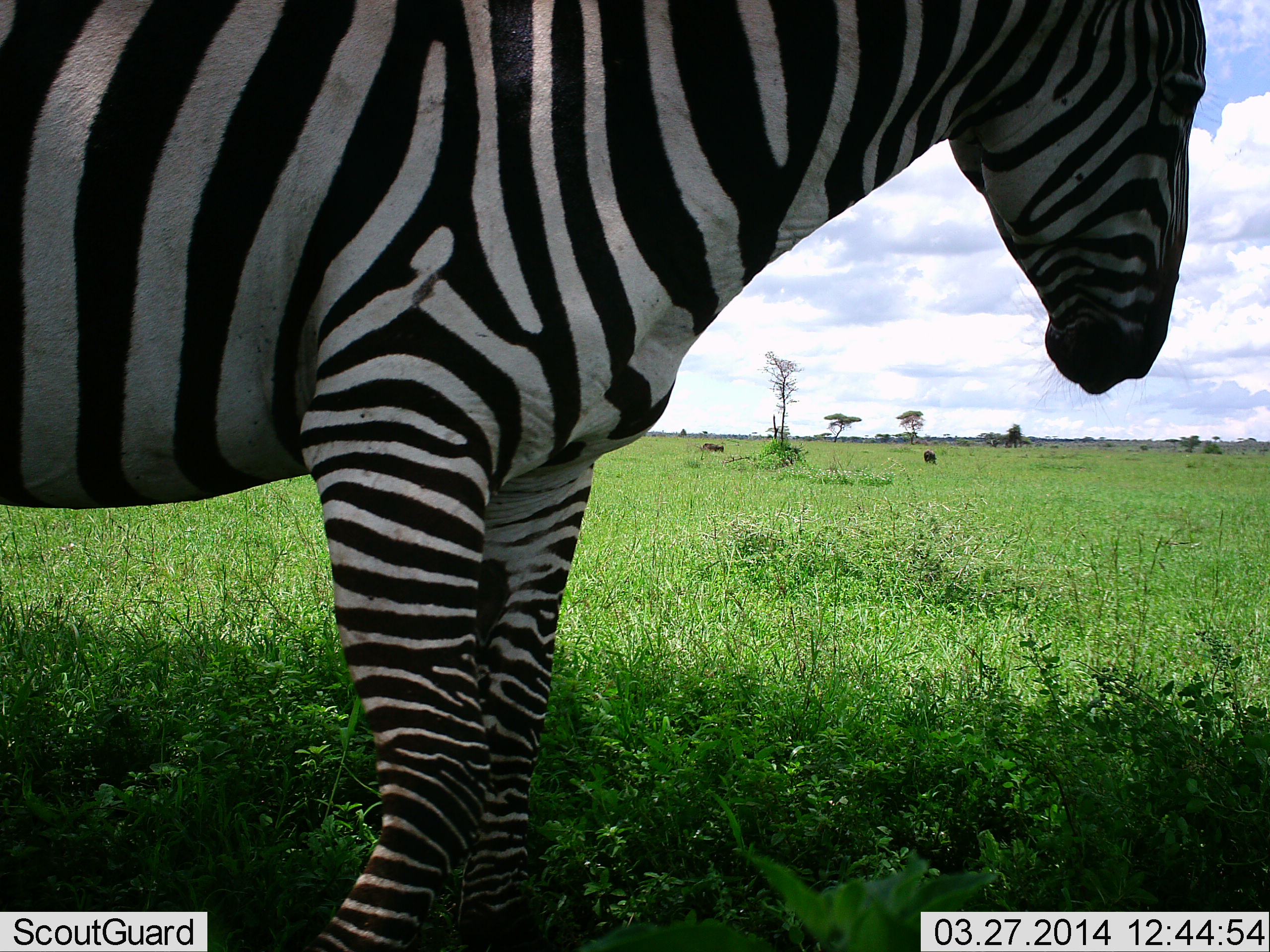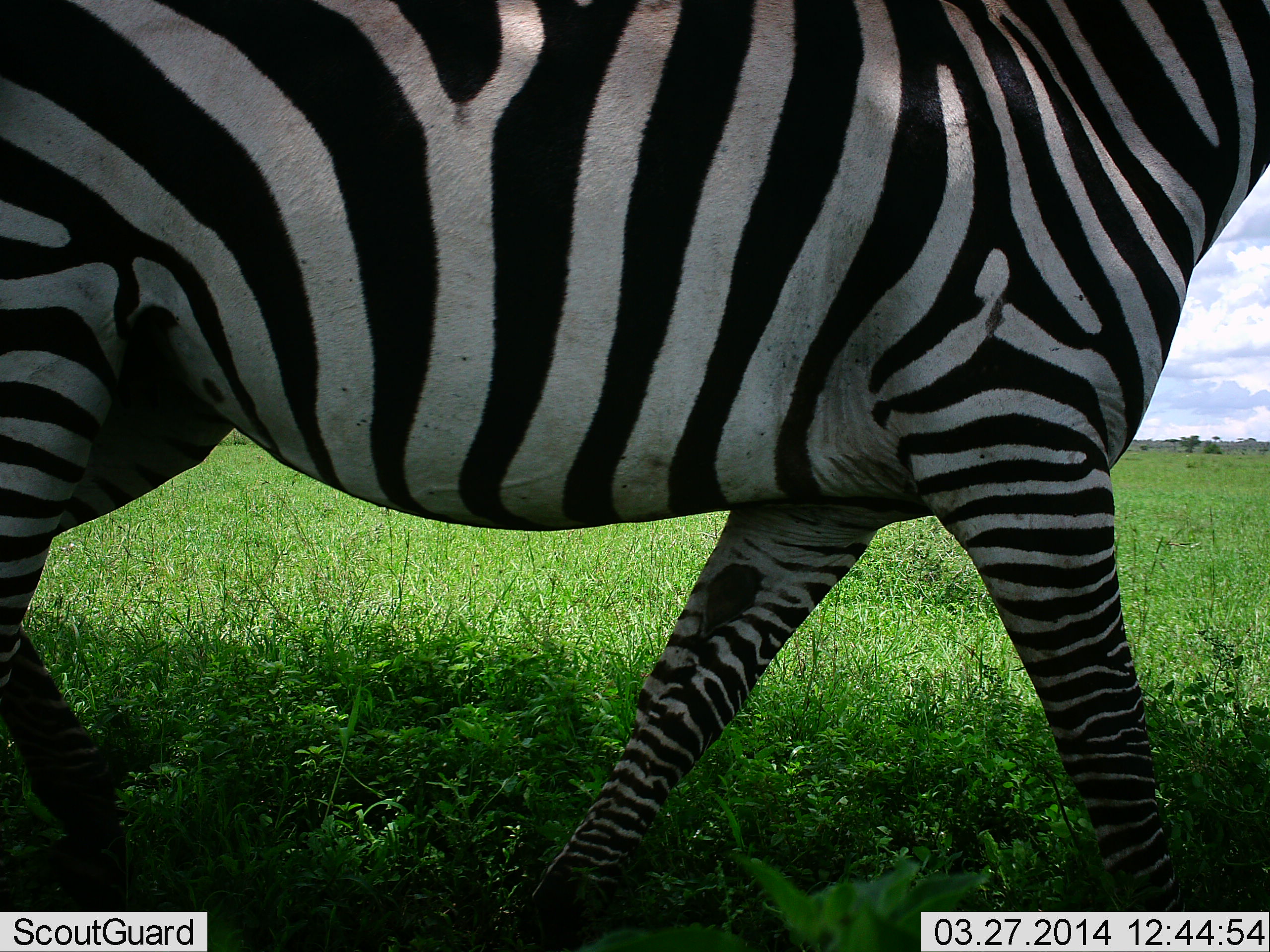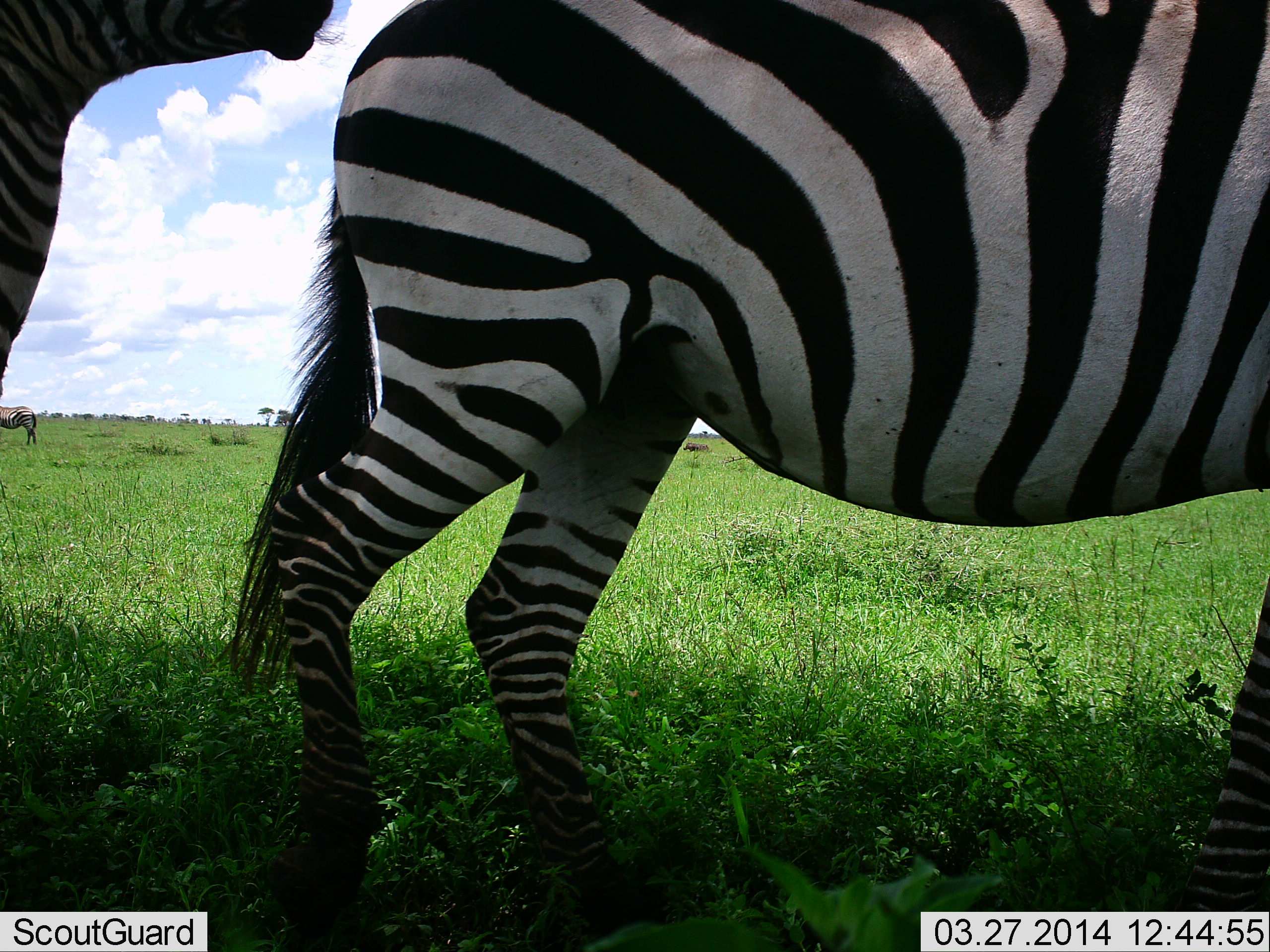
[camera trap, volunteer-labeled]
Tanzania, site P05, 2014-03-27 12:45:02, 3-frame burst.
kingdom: Animalia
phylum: Chordata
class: Mammalia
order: Perissodactyla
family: Equidae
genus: Equus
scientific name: Equus quagga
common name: plains zebra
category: zebra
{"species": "zebra (plains zebra) (Equus quagga)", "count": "2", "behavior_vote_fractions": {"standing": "40%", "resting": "0%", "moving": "100%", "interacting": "0%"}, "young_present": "0%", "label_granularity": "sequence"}